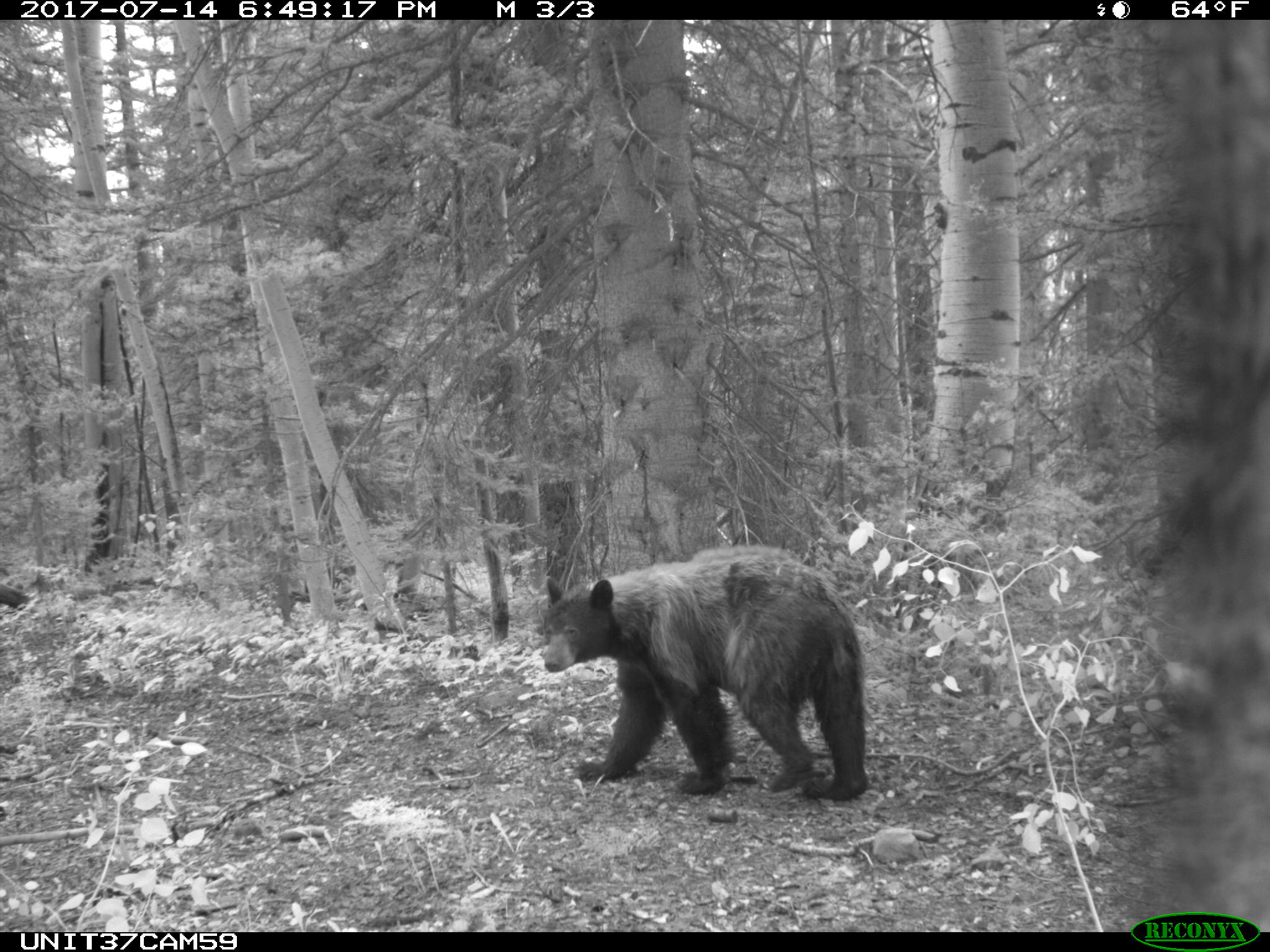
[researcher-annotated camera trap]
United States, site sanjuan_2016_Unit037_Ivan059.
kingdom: Animalia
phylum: Chordata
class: Mammalia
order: Carnivora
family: Ursidae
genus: Ursus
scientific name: Ursus americanus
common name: american black bear